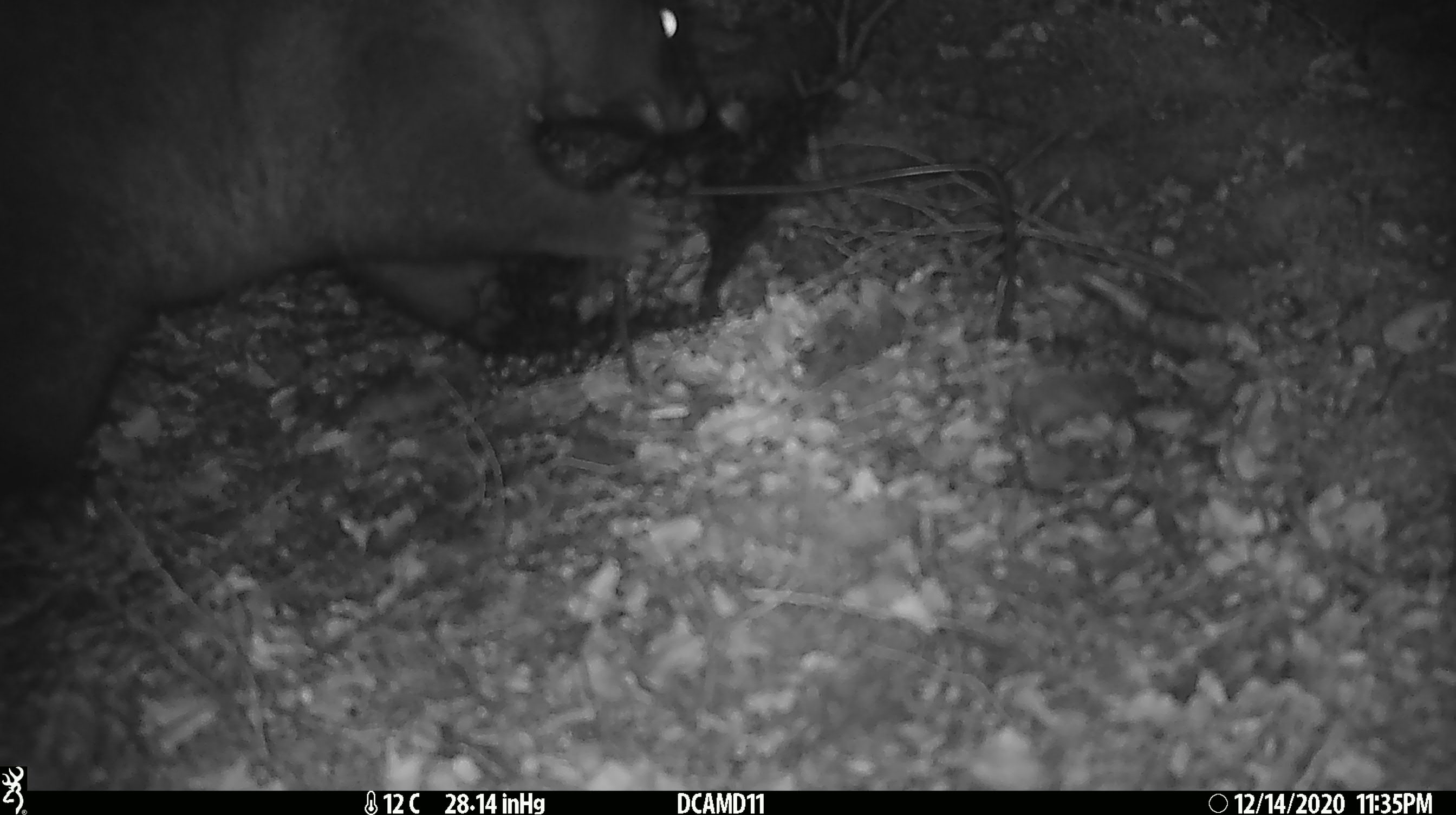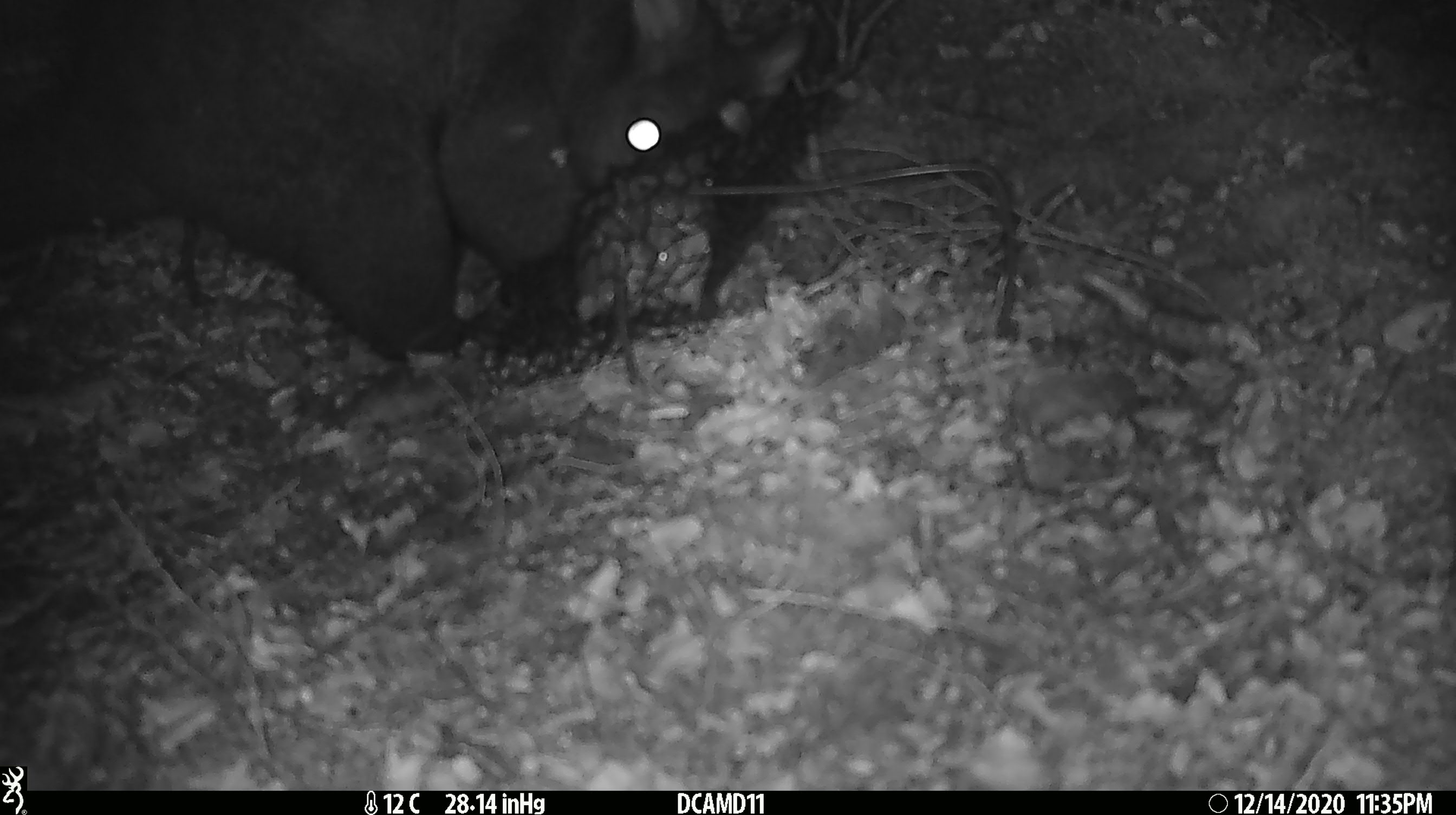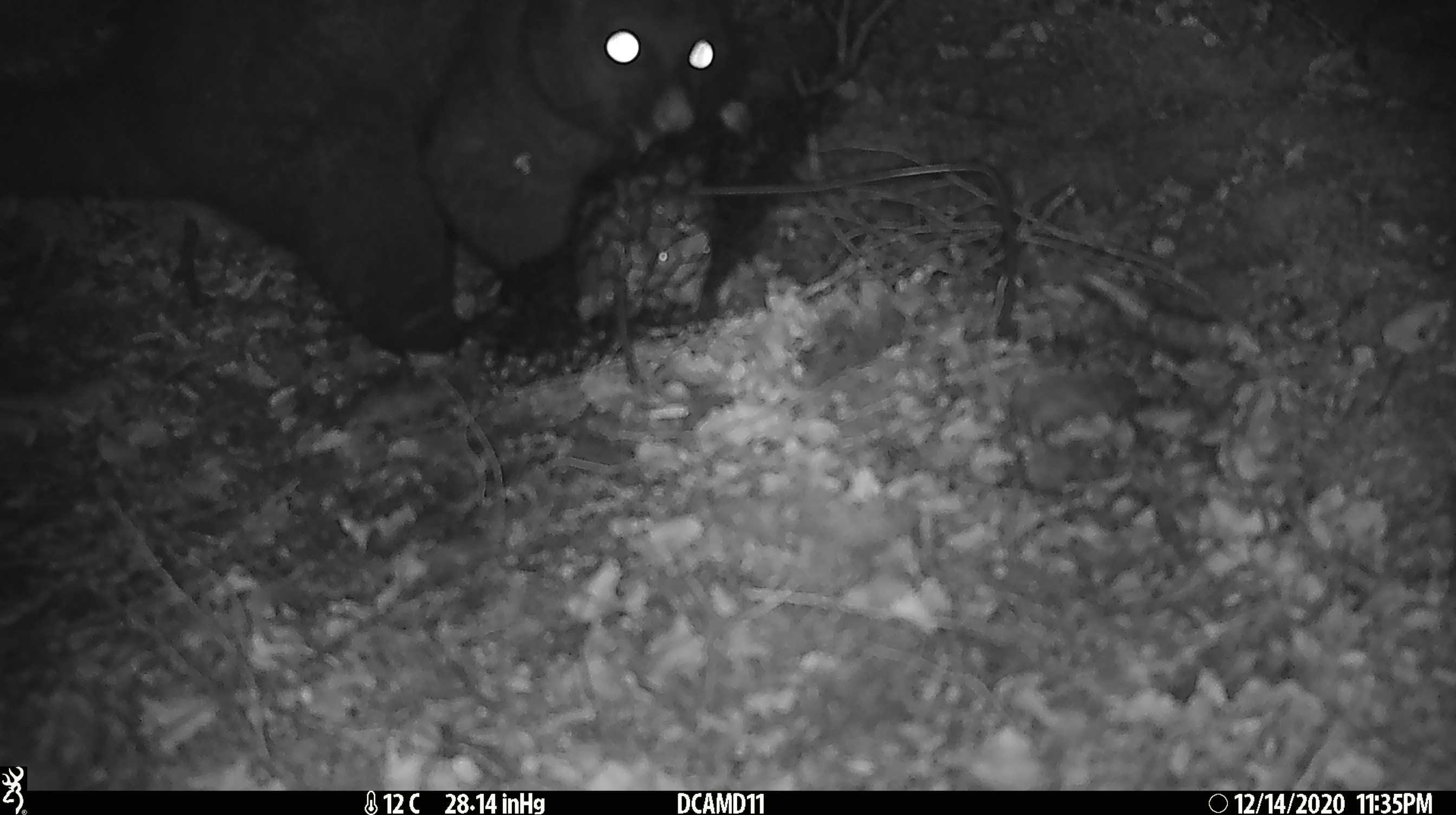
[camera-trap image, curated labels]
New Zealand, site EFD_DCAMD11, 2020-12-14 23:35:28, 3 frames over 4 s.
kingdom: Animalia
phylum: Chordata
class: Mammalia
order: Diprotodontia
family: Phalangeridae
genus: Trichosurus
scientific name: Trichosurus vulpecula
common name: common brushtail possum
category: possum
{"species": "possum (common brushtail possum) (Trichosurus vulpecula)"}